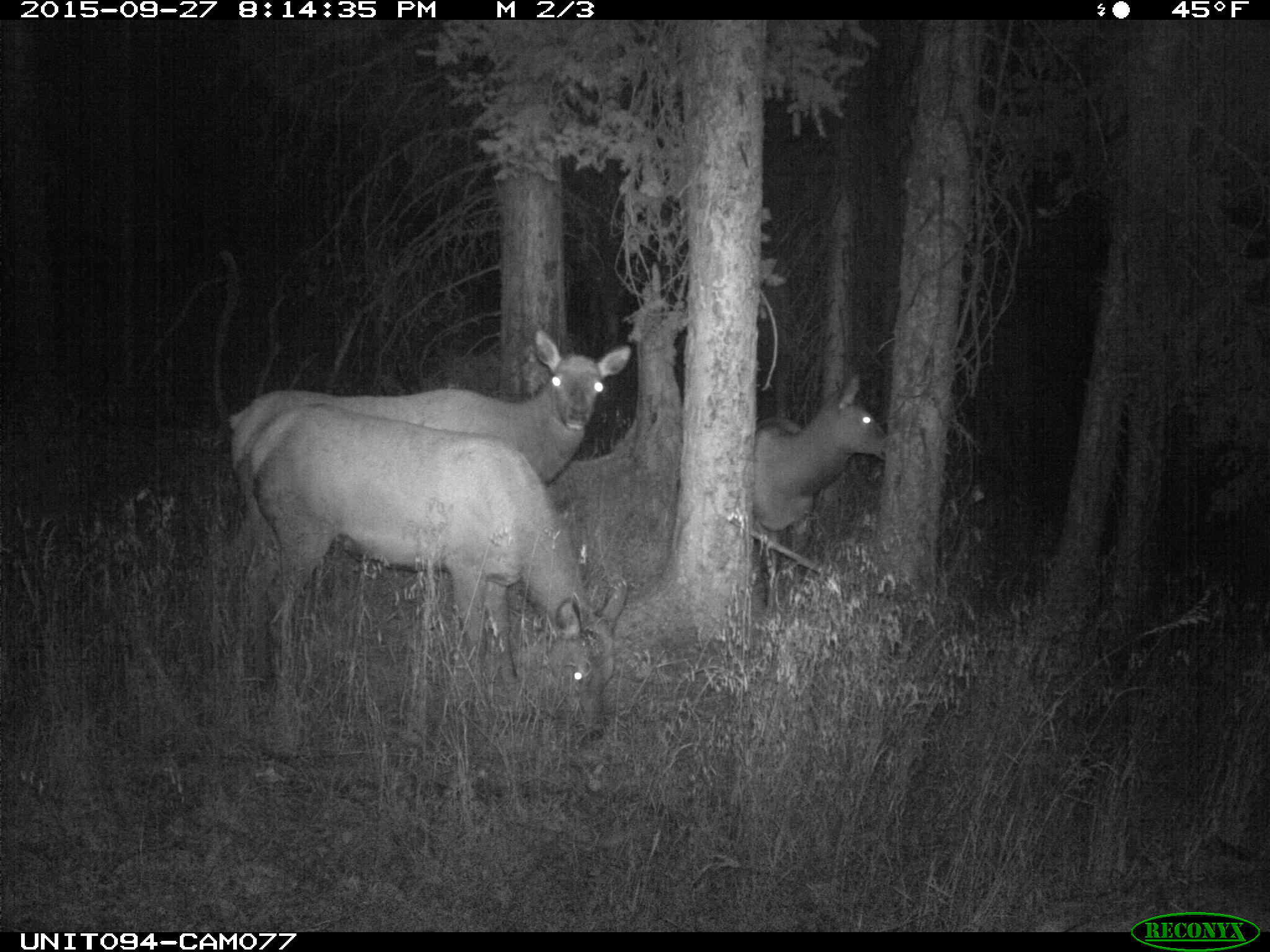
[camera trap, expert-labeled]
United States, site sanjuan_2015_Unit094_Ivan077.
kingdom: Animalia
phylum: Chordata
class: Mammalia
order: Artiodactyla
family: Cervidae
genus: Cervus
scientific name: Cervus elaphus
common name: red deer